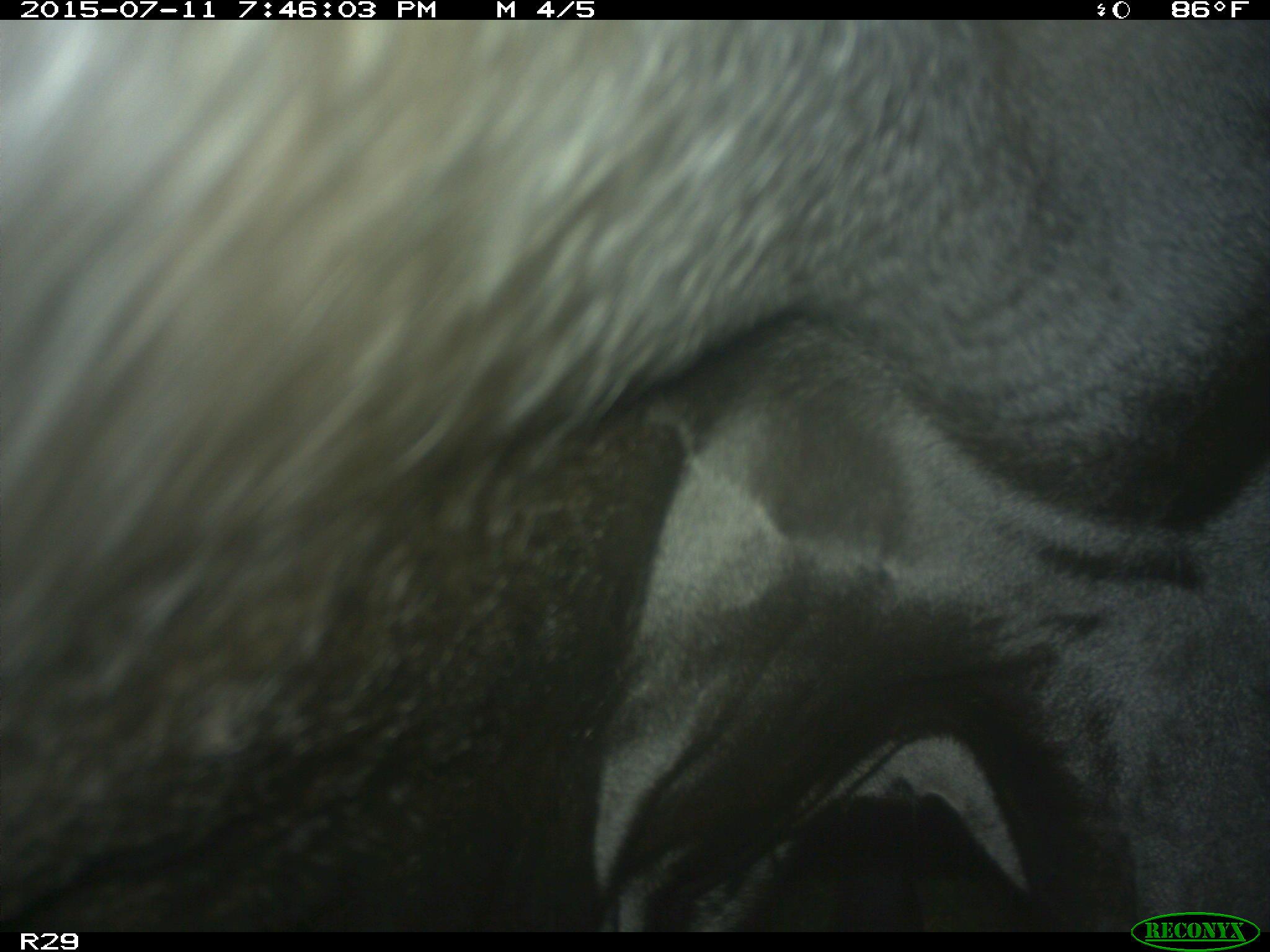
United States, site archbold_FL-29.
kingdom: Animalia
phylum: Chordata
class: Mammalia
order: Artiodactyla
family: Bovidae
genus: Bos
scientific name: Bos taurus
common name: domestic cow